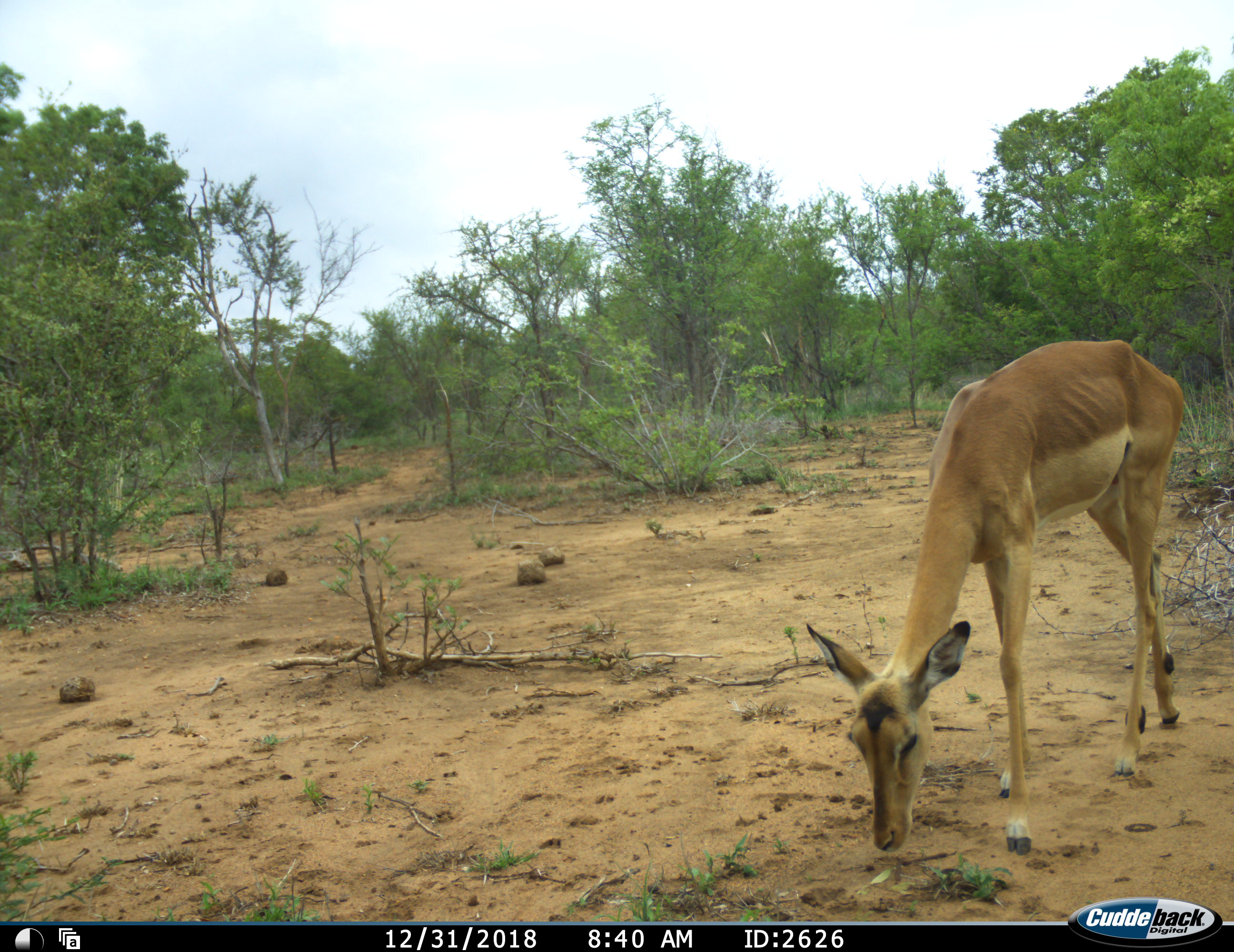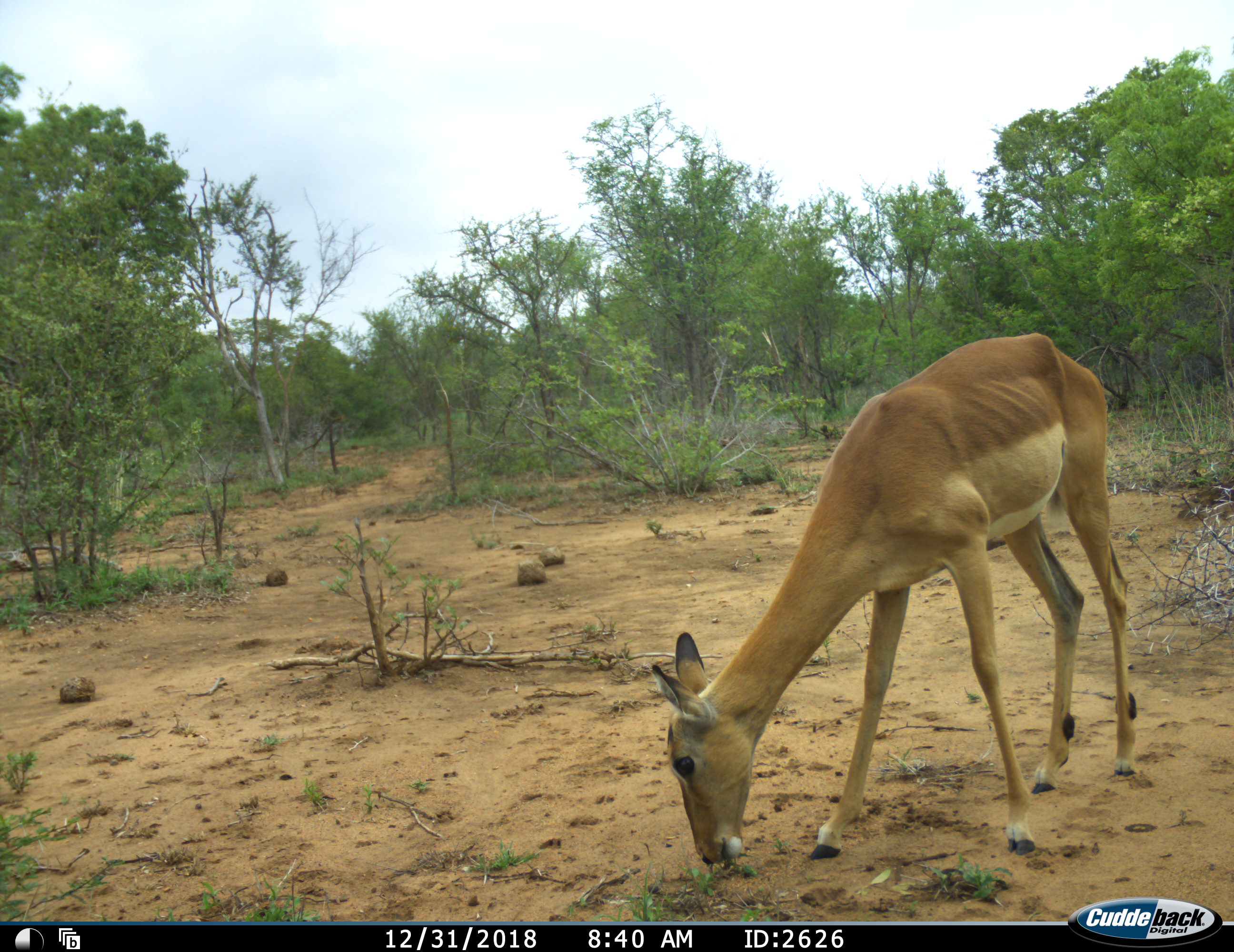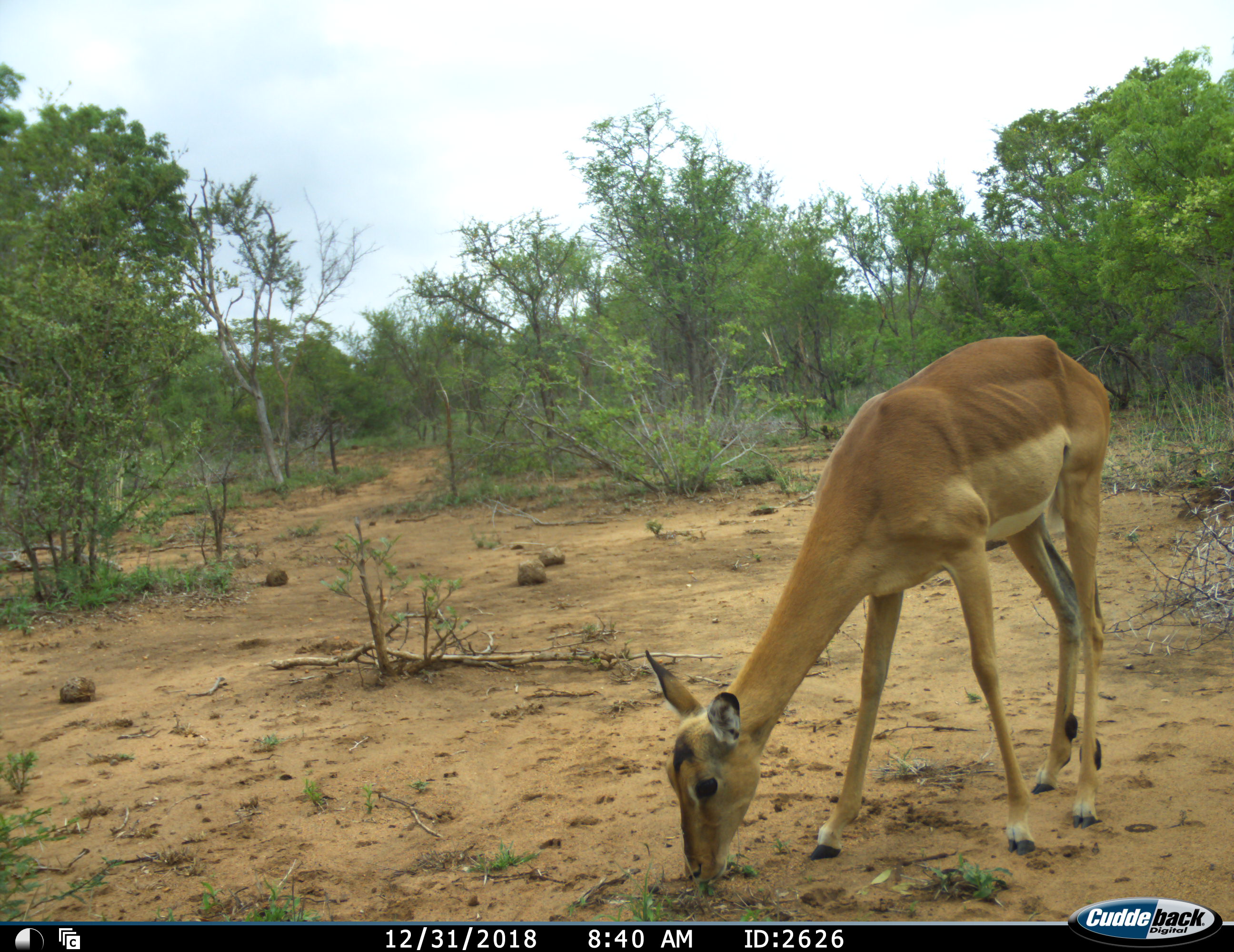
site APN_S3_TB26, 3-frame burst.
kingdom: Animalia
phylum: Chordata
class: Mammalia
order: Artiodactyla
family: Bovidae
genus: Aepyceros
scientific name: Aepyceros melampus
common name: impala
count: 1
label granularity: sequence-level